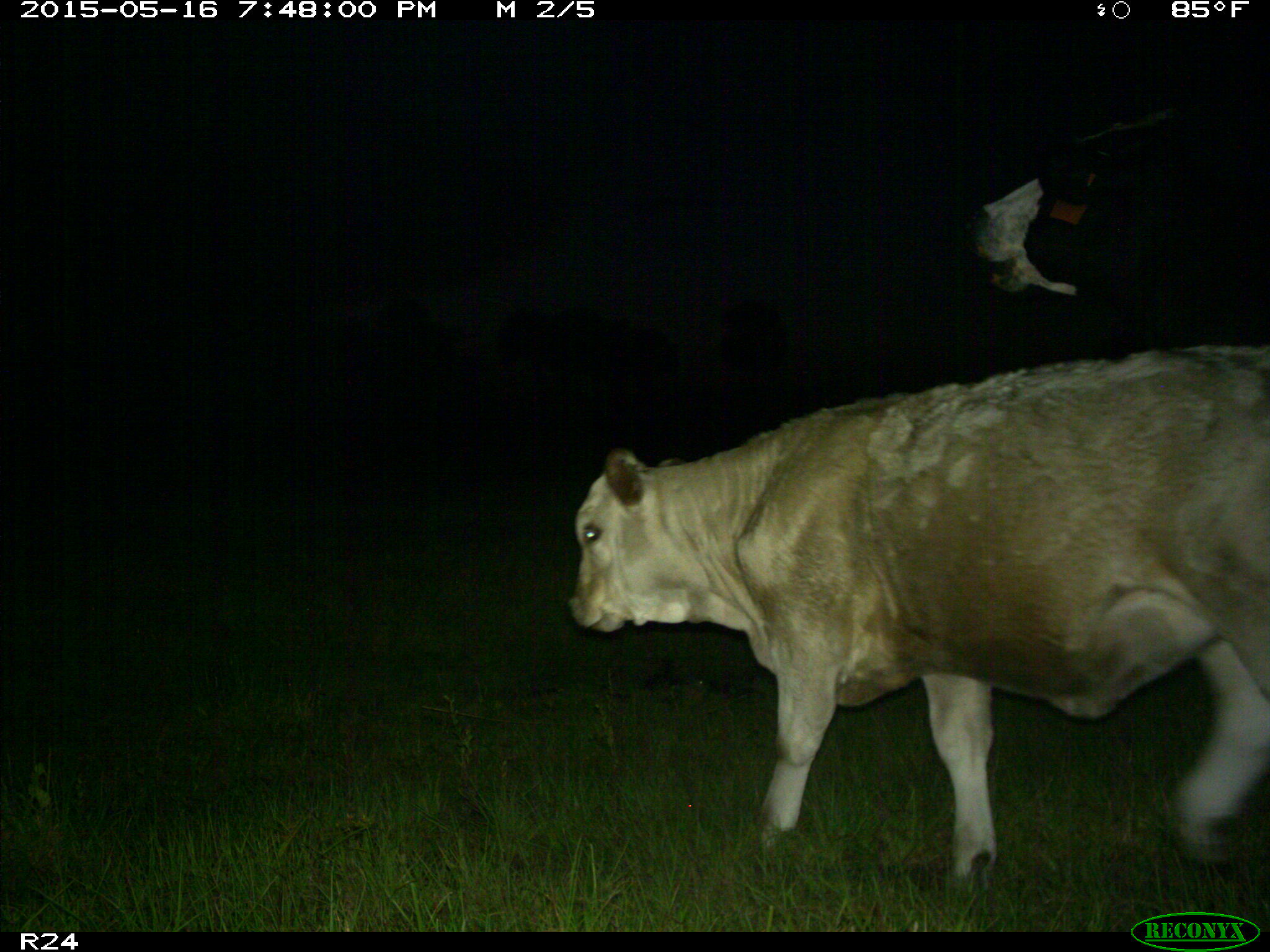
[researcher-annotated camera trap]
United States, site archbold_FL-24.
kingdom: Animalia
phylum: Chordata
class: Mammalia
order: Artiodactyla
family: Bovidae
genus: Bos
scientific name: Bos taurus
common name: domestic cow